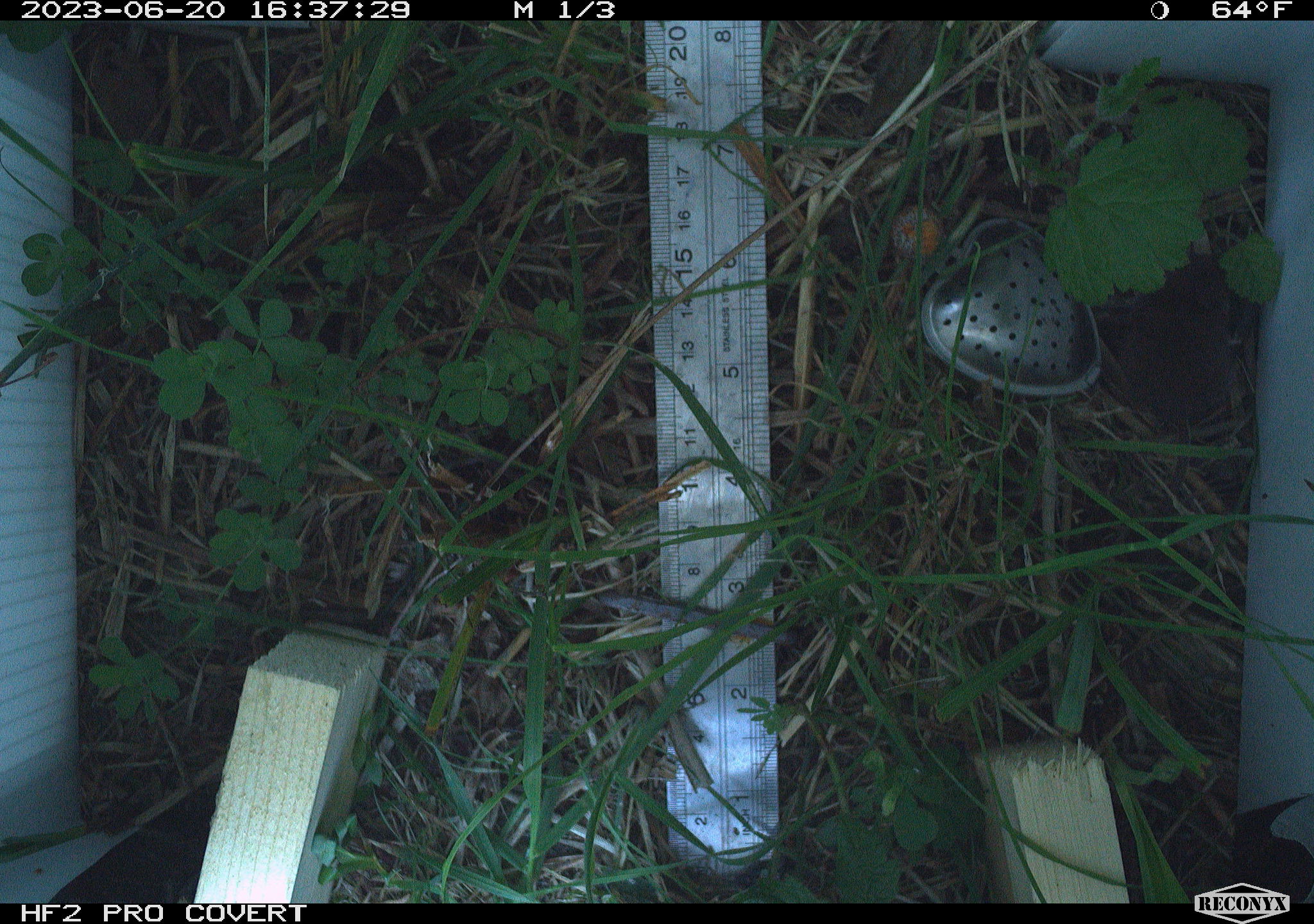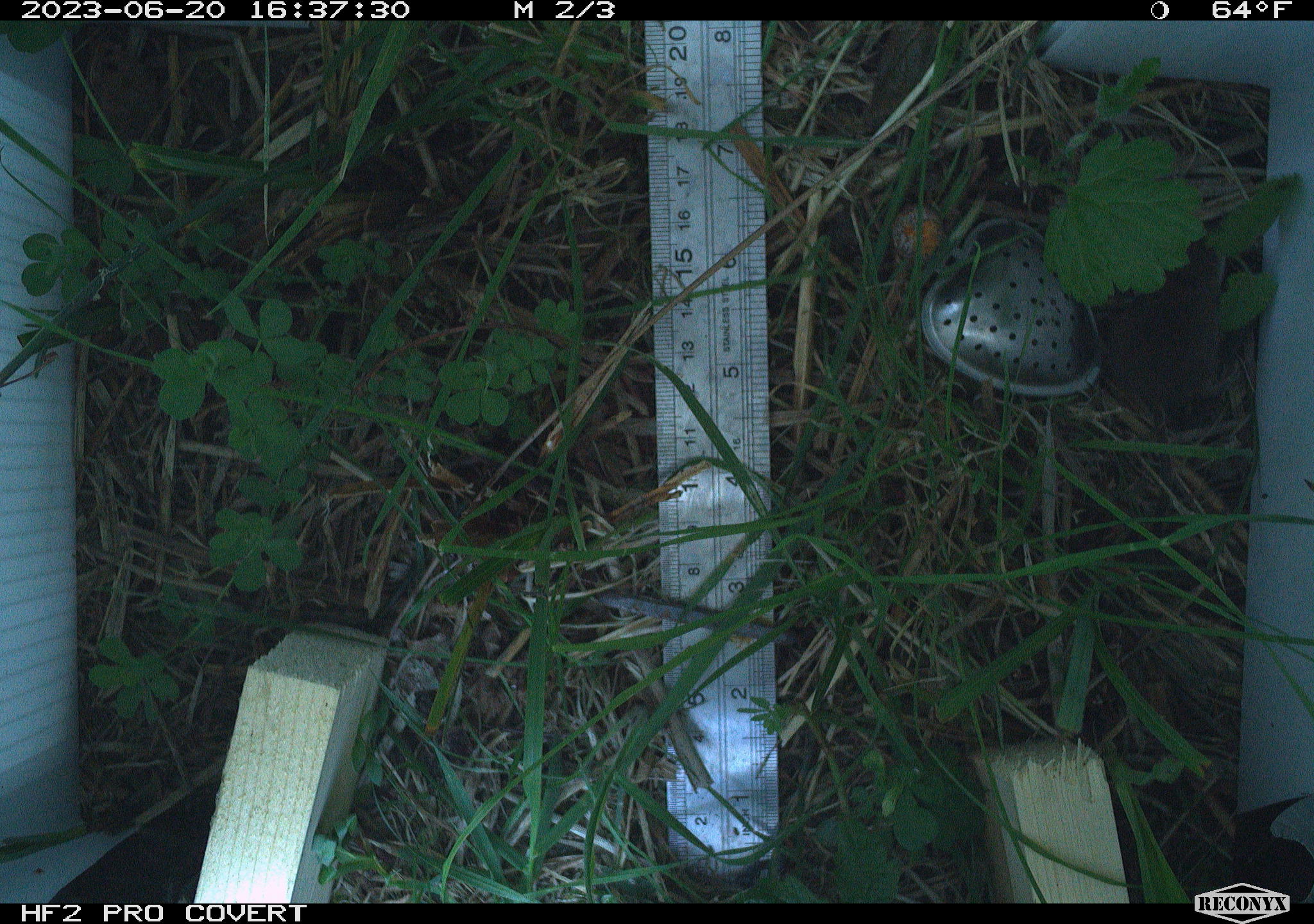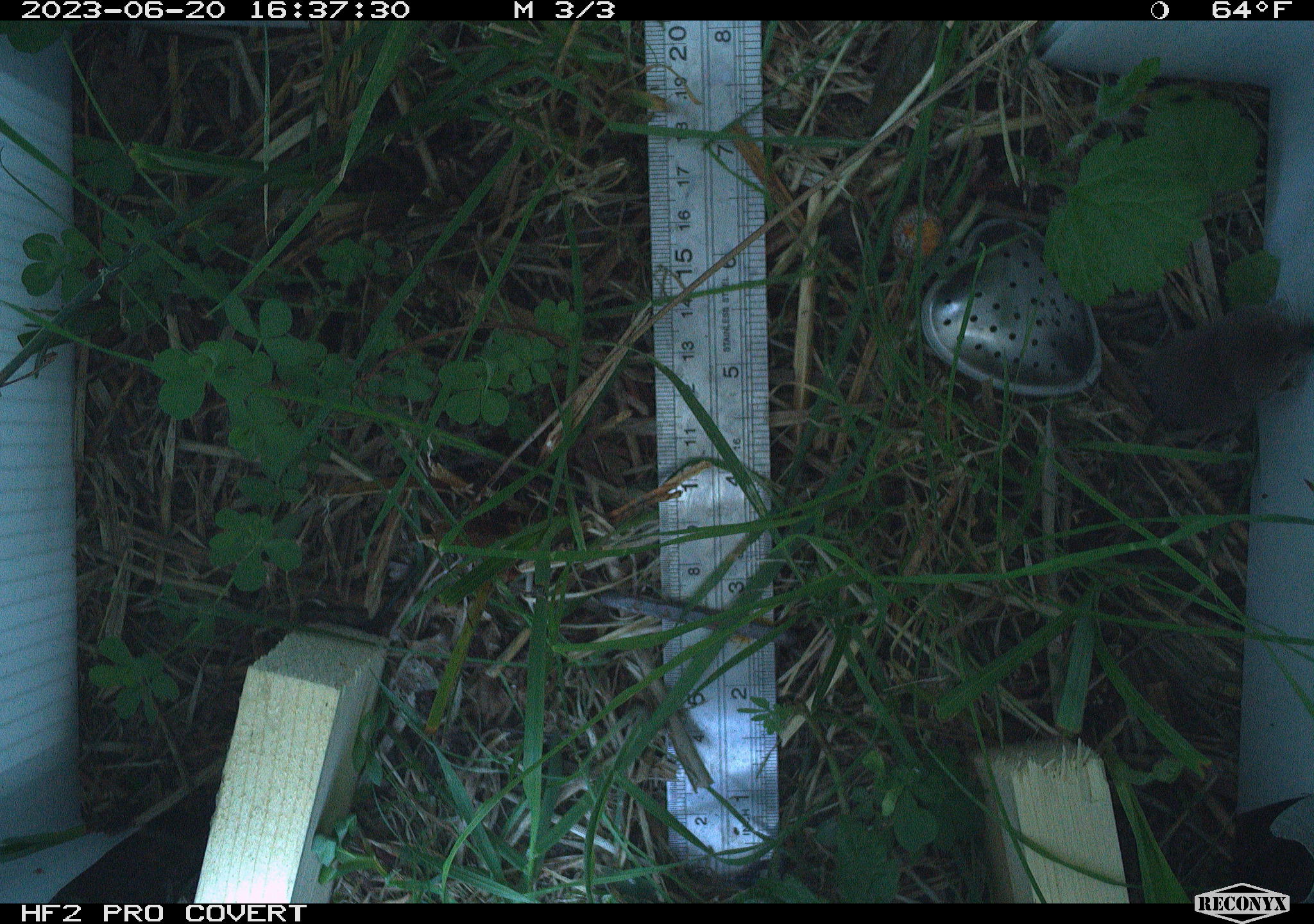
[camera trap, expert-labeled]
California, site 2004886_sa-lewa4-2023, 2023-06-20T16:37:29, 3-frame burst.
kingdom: Animalia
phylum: Chordata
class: Mammalia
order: Eulipotyphla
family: Soricidae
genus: Sorex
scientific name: Sorex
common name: long-tailed shrew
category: sorex species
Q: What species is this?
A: Sorex species (long-tailed shrew) (Sorex).